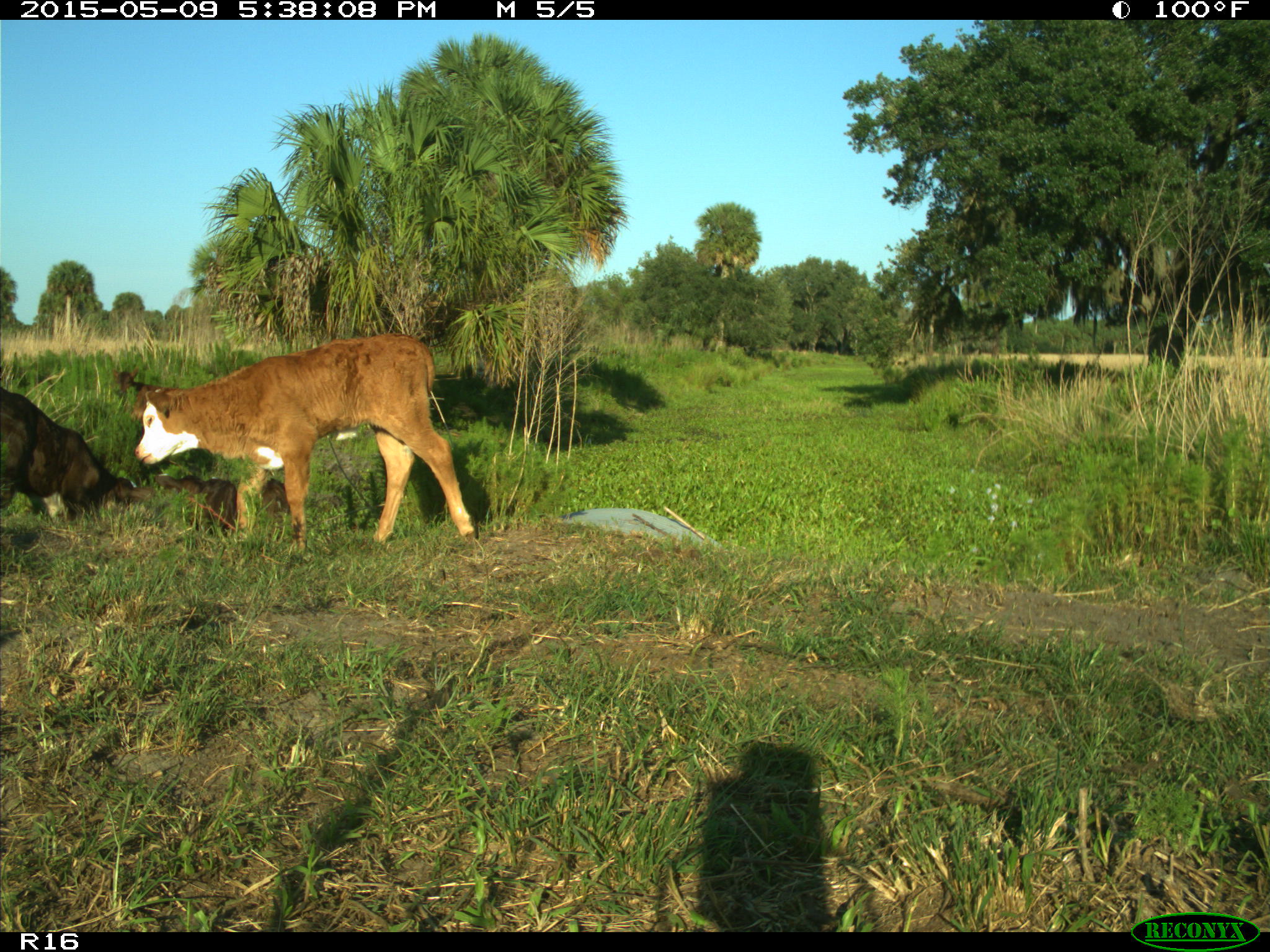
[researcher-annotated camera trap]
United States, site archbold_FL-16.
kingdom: Animalia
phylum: Chordata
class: Mammalia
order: Artiodactyla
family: Bovidae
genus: Bos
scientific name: Bos taurus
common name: domestic cow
Bos taurus (domestic cow).